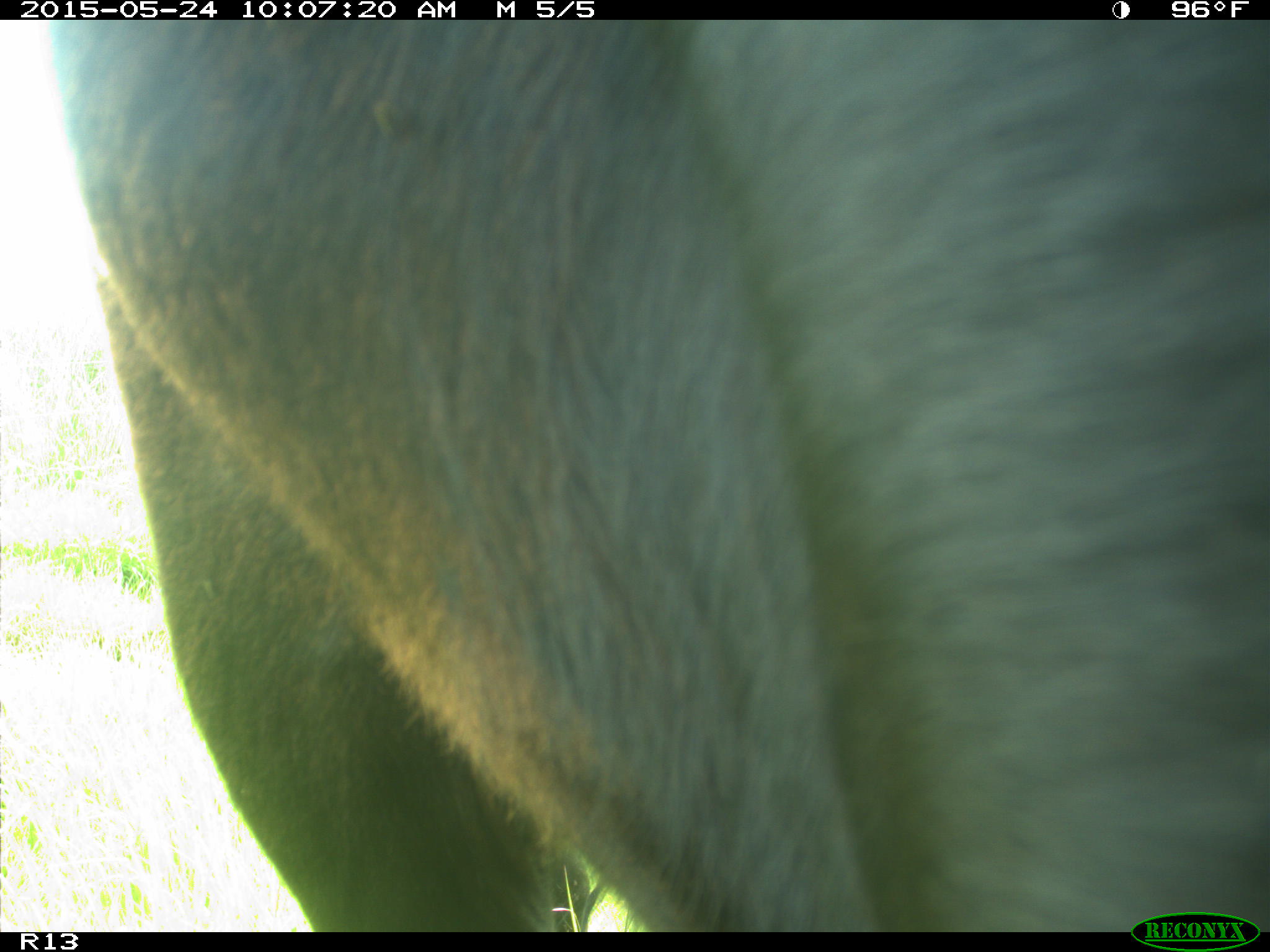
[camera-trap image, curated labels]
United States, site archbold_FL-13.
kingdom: Animalia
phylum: Chordata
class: Mammalia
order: Artiodactyla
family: Bovidae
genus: Bos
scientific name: Bos taurus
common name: domestic cow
Bos taurus (domestic cow).